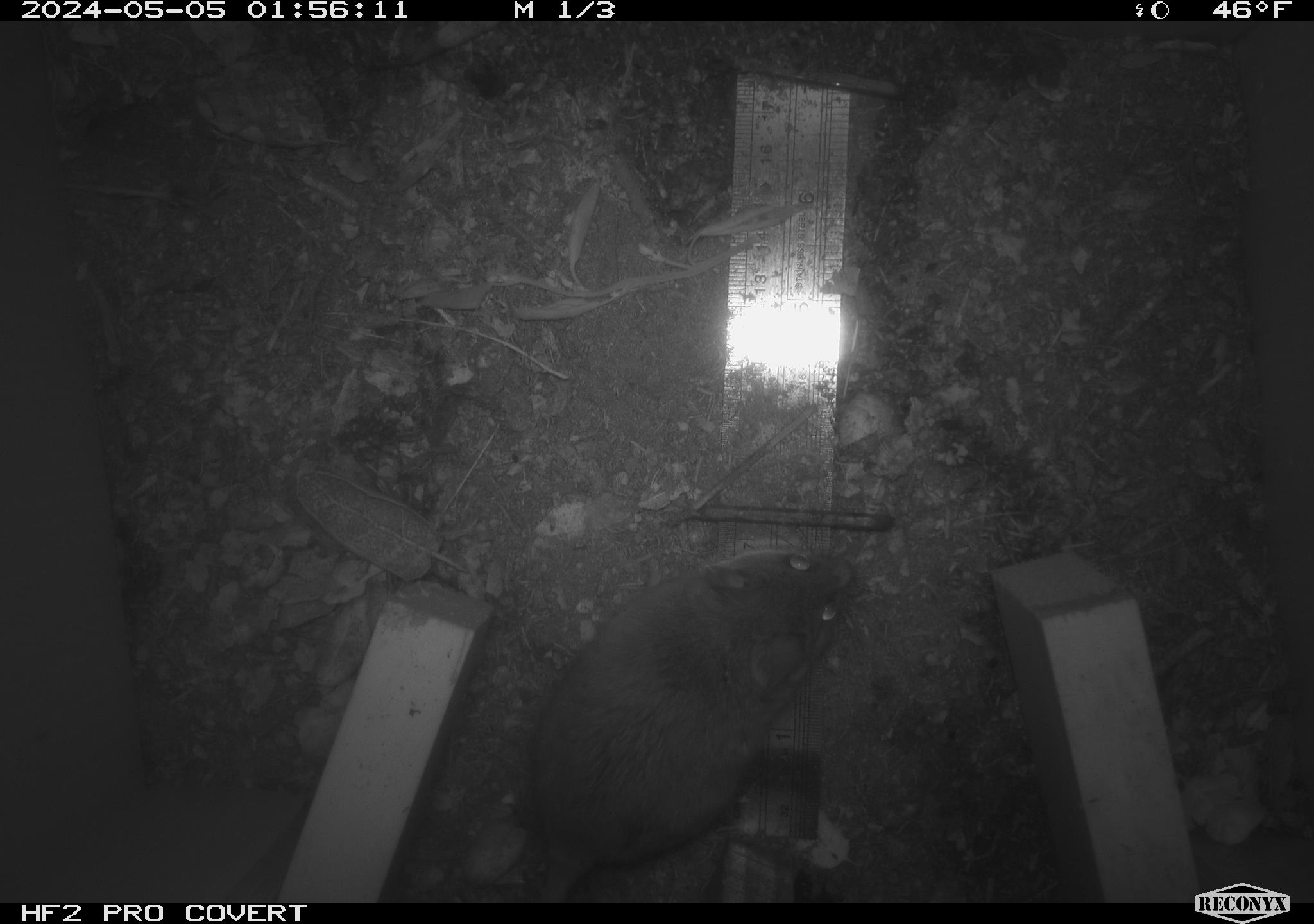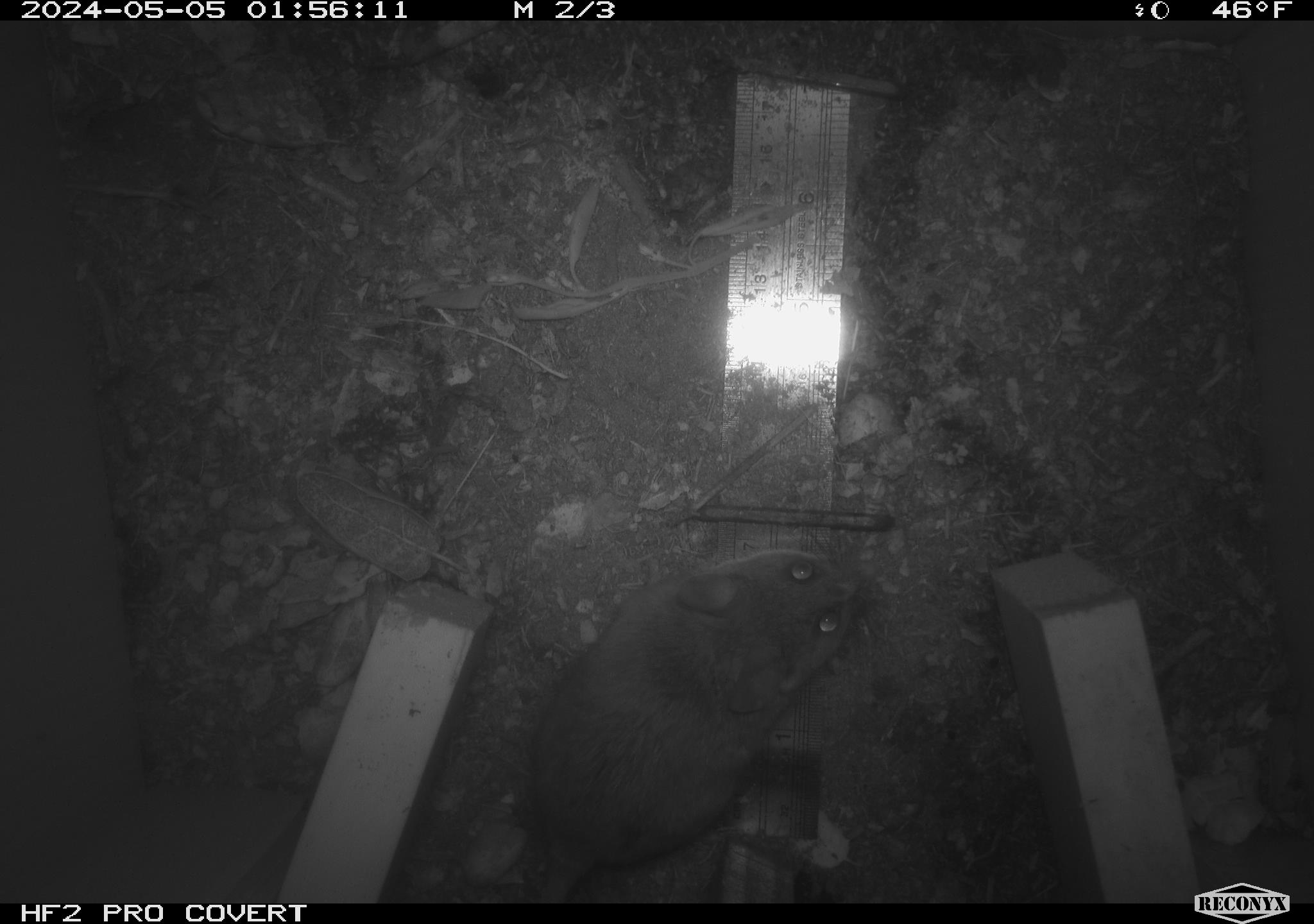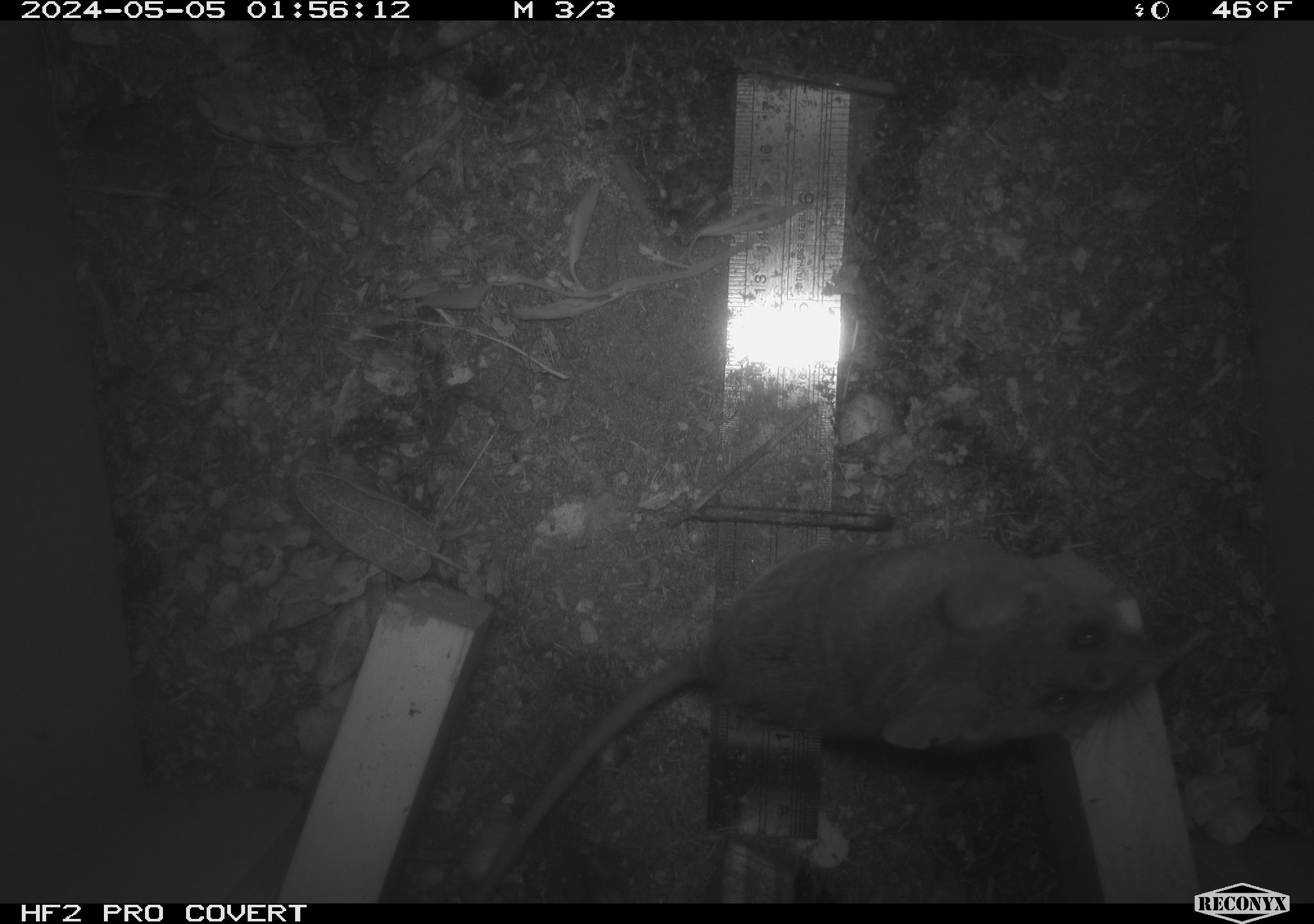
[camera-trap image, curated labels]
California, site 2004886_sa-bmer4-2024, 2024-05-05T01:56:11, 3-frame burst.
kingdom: Animalia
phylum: Chordata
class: Mammalia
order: Rodentia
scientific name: Rodentia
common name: mouse species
Mouse species (Rodentia).